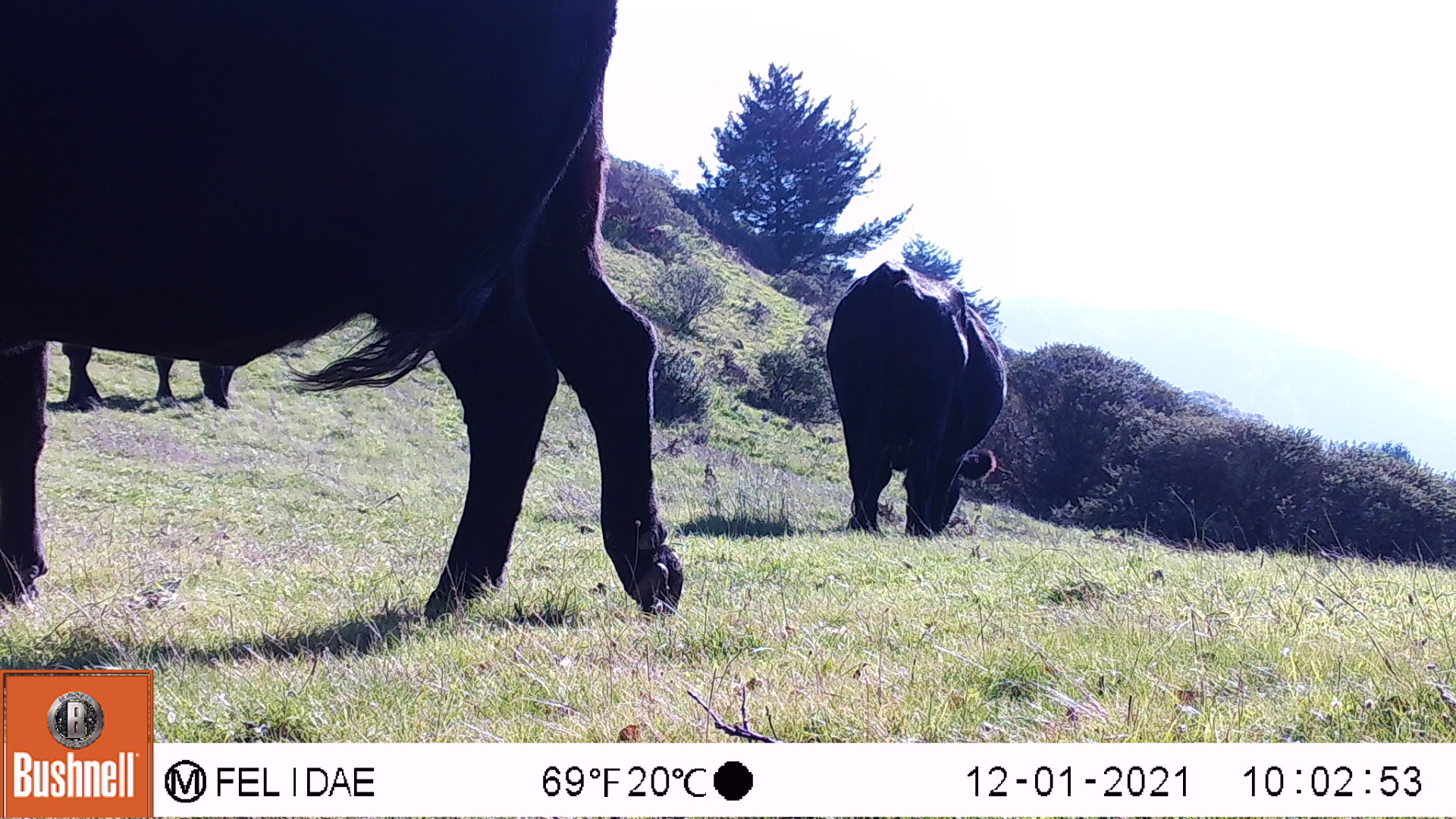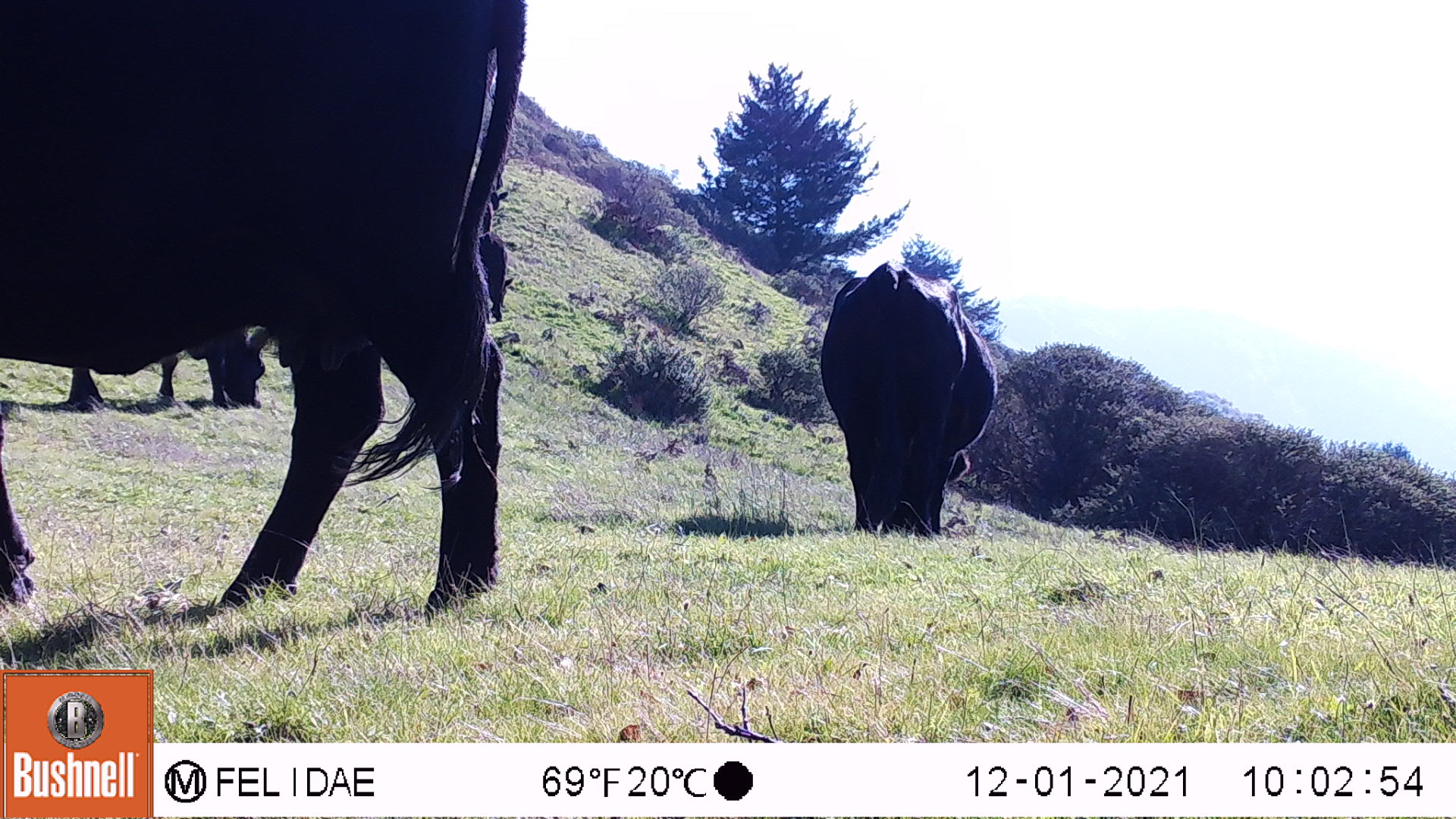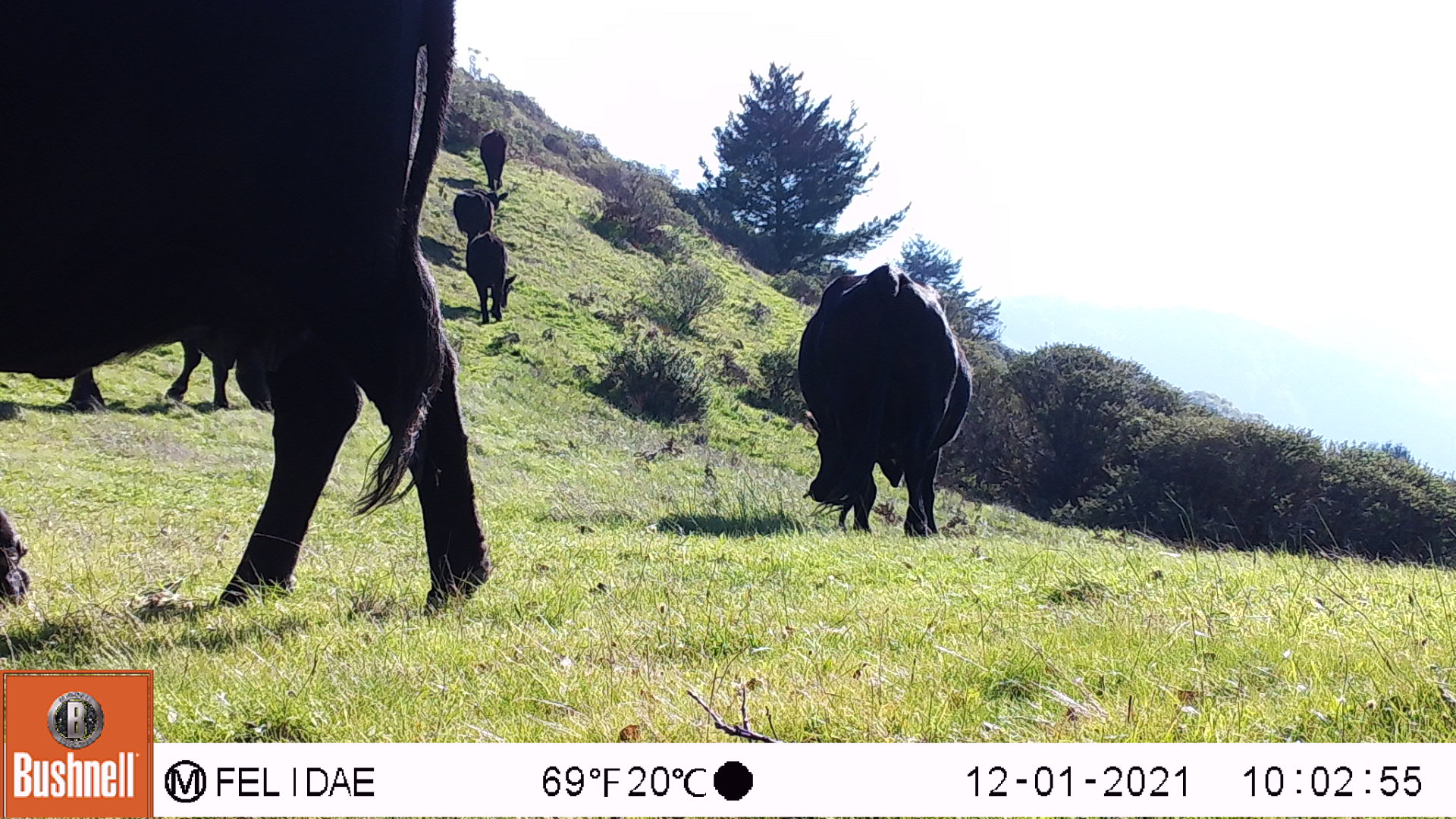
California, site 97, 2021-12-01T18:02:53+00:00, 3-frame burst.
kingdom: Animalia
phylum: Chordata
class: Mammalia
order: Artiodactyla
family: Bovidae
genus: Bos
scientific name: Bos taurus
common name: domestic cattle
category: cattle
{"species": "cattle (domestic cattle) (Bos taurus)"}